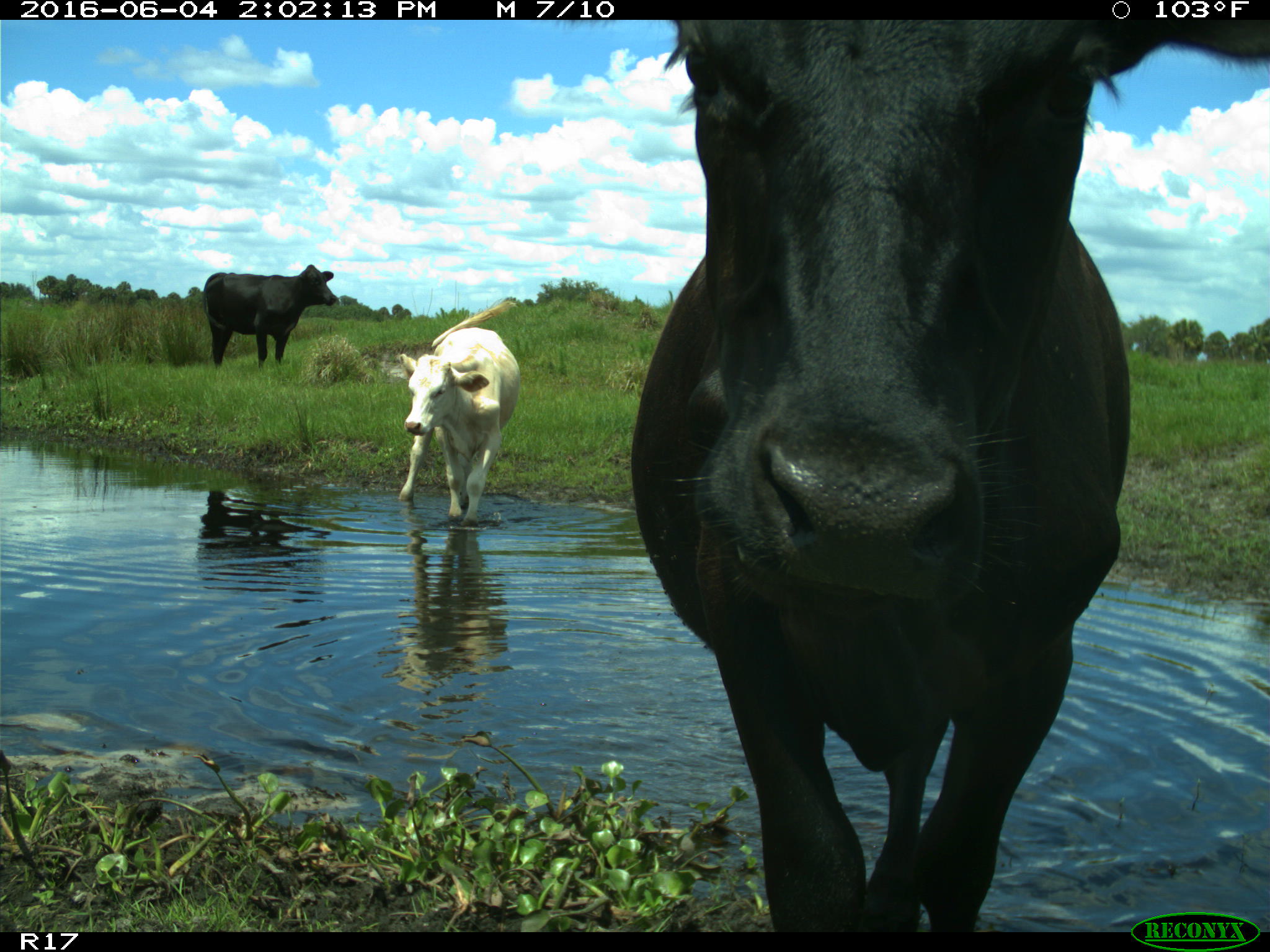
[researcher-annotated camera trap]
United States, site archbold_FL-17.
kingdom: Animalia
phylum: Chordata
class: Mammalia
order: Artiodactyla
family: Bovidae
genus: Bos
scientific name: Bos taurus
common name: domestic cow